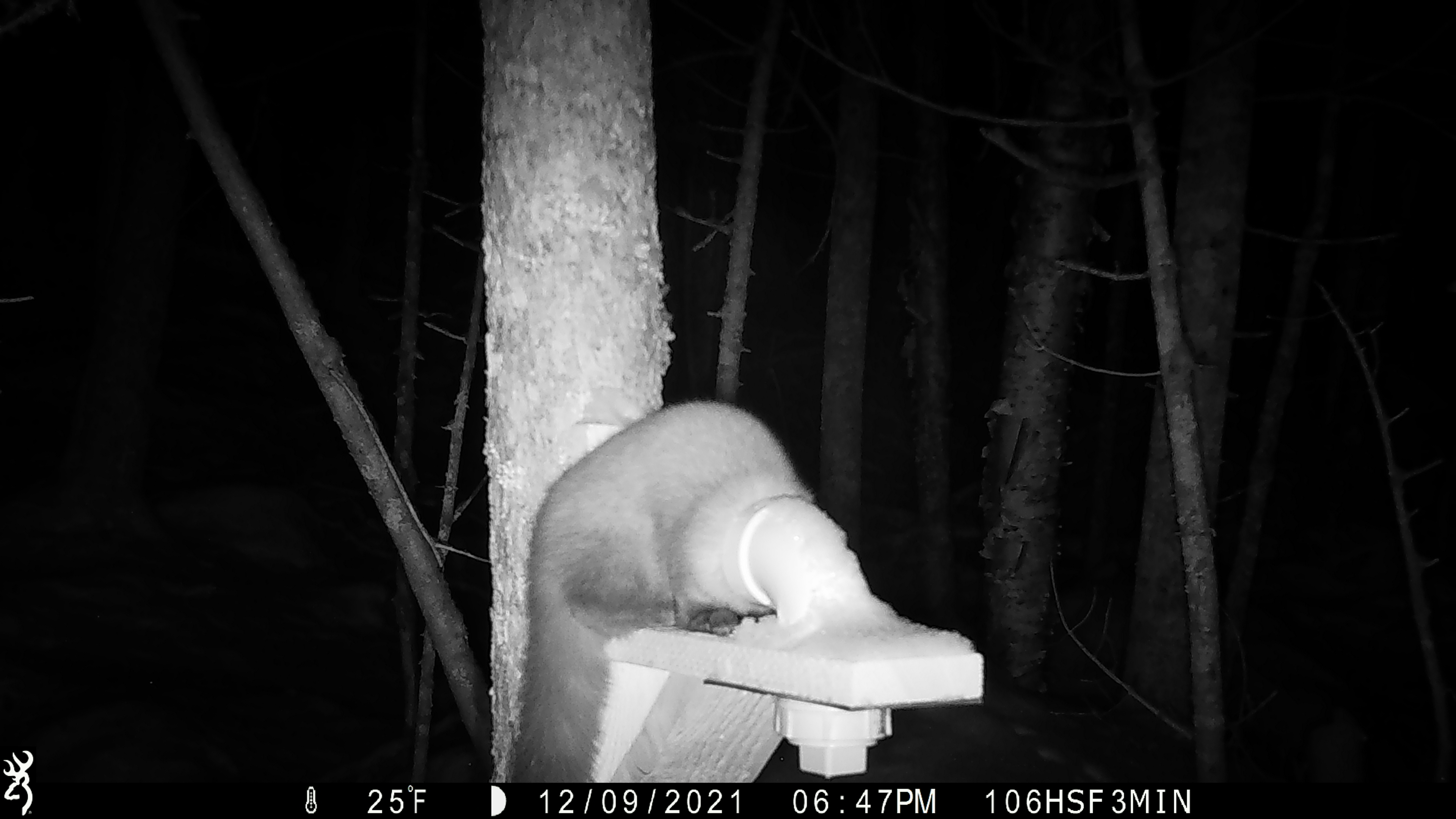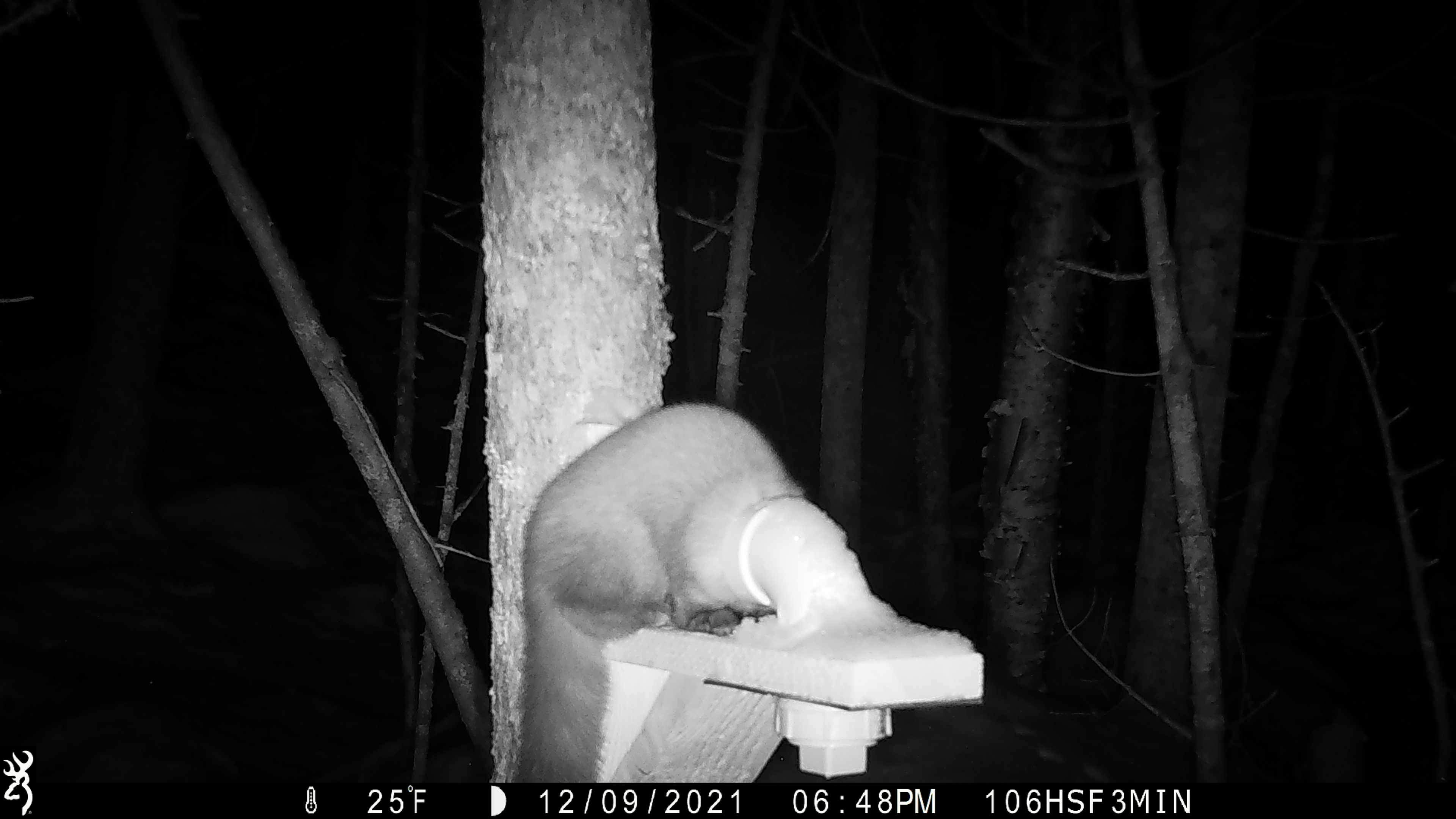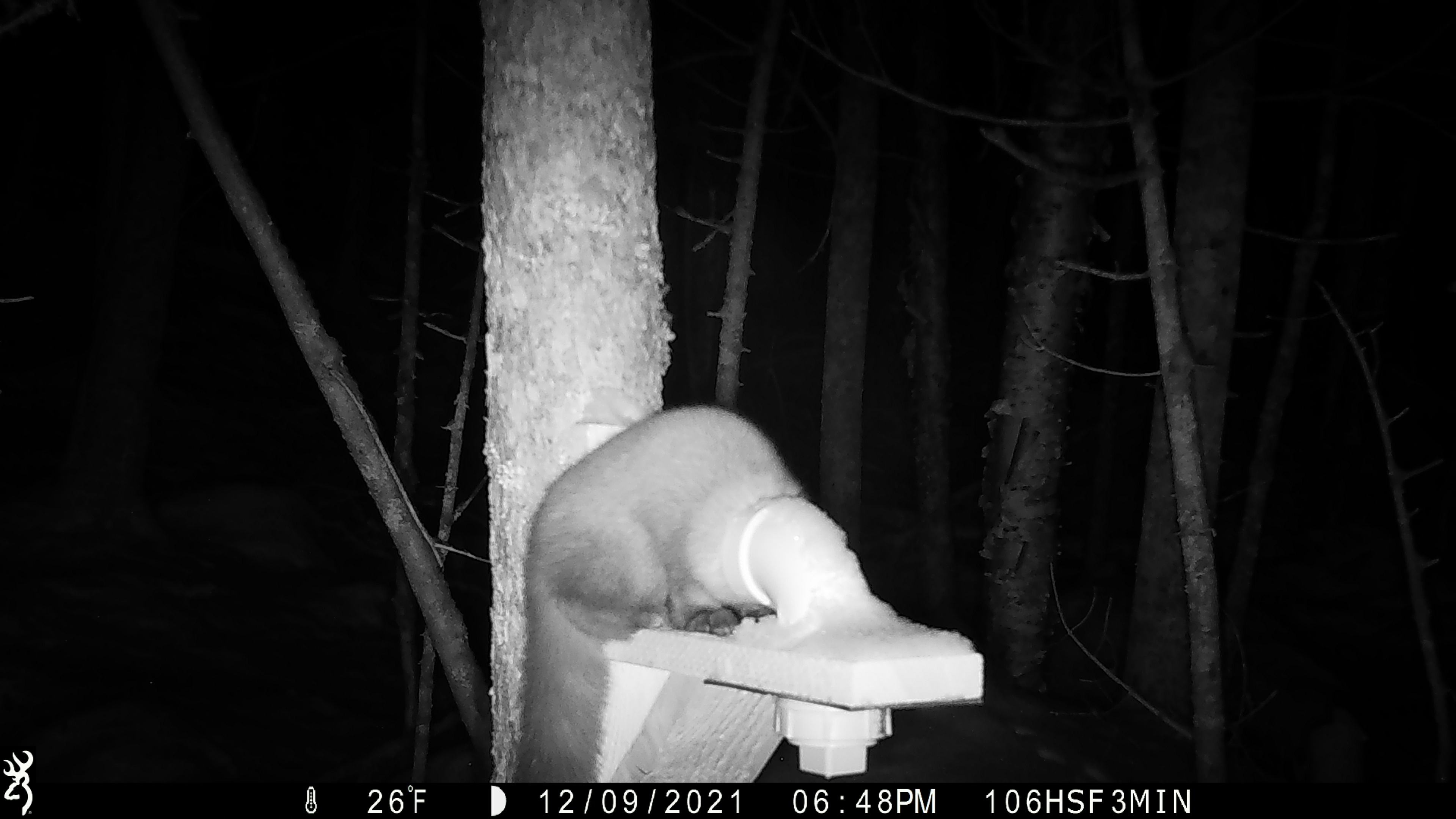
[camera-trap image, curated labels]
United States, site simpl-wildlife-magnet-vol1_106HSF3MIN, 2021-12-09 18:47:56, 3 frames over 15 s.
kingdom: Animalia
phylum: Chordata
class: Mammalia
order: Carnivora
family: Mustelidae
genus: Martes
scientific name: Martes americana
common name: american marten